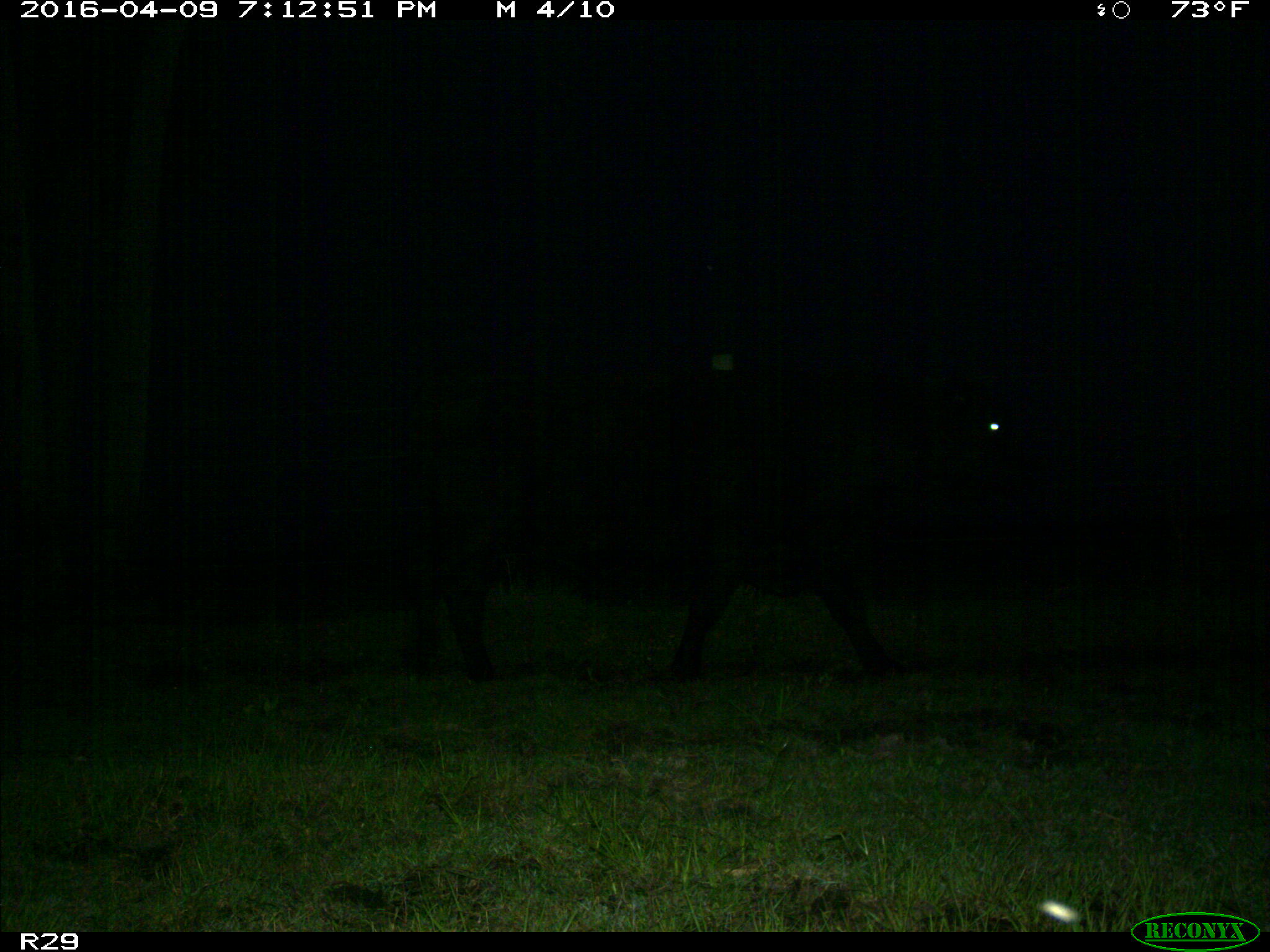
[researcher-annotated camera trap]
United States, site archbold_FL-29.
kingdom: Animalia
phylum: Chordata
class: Mammalia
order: Artiodactyla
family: Bovidae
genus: Bos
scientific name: Bos taurus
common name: domestic cow